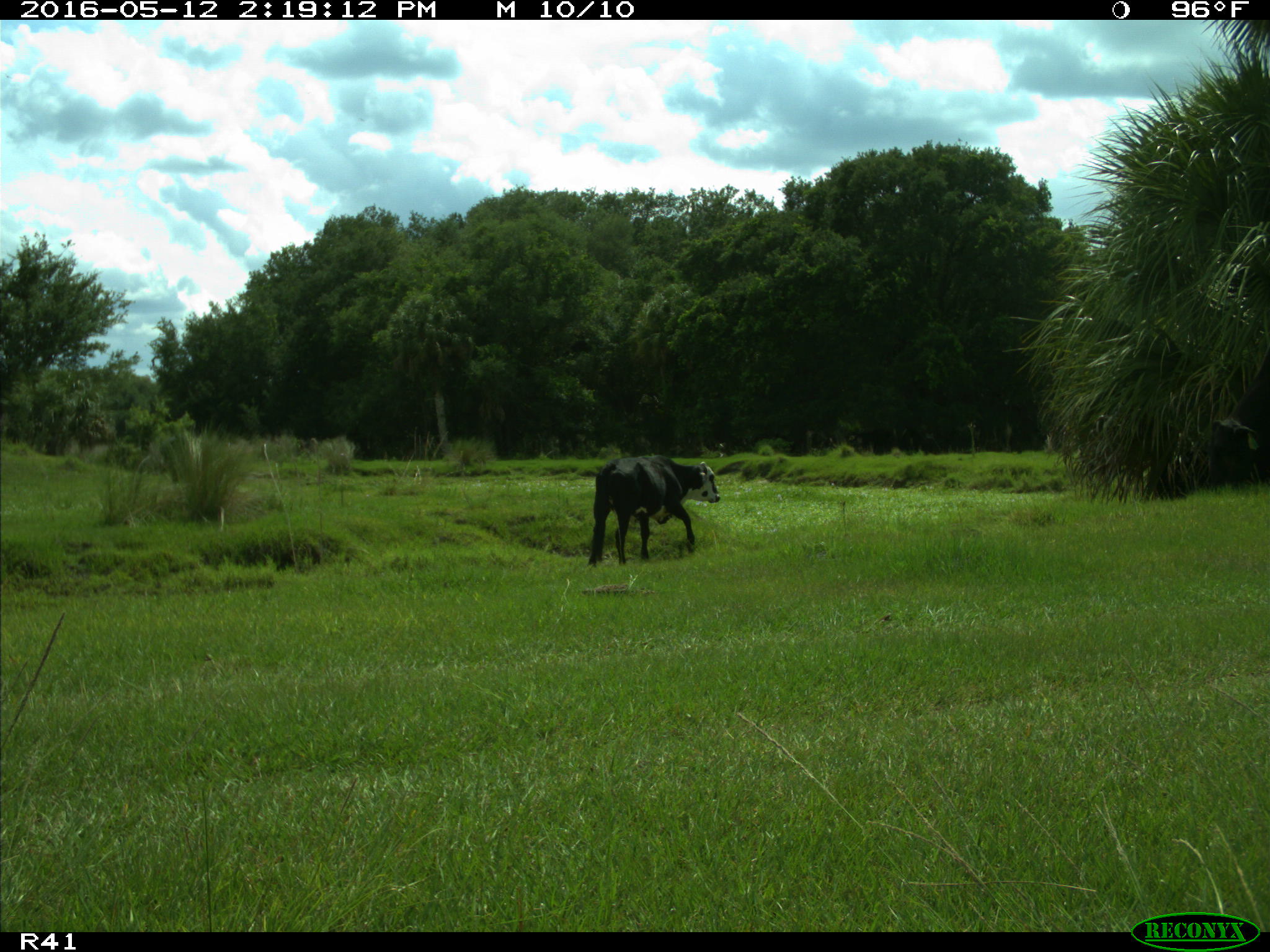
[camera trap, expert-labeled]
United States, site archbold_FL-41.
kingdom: Animalia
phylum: Chordata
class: Mammalia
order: Artiodactyla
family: Bovidae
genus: Bos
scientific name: Bos taurus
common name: domestic cow